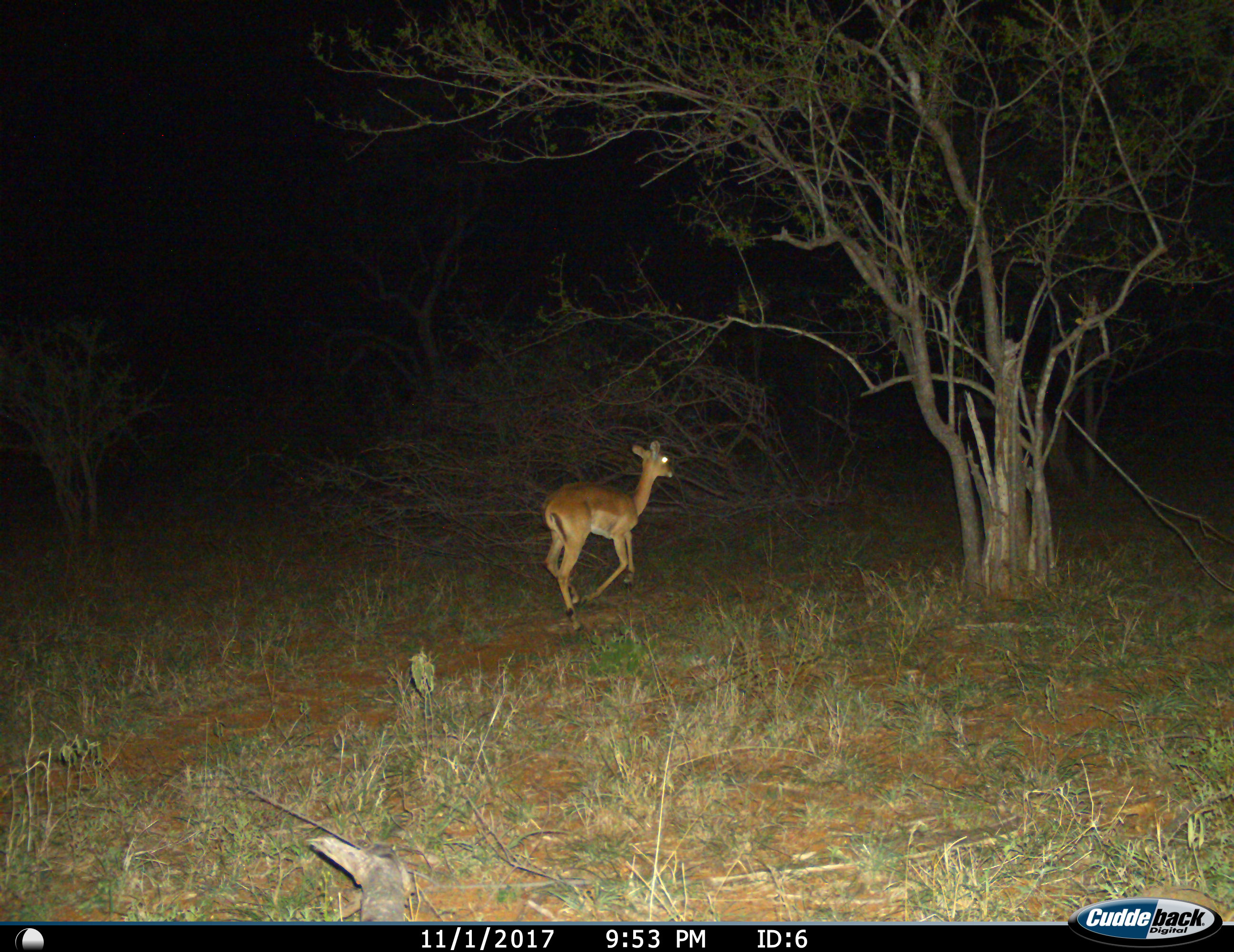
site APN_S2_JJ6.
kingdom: Animalia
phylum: Chordata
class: Mammalia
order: Artiodactyla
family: Bovidae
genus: Aepyceros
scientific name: Aepyceros melampus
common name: impala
Impala (Aepyceros melampus), count 1. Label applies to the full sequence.